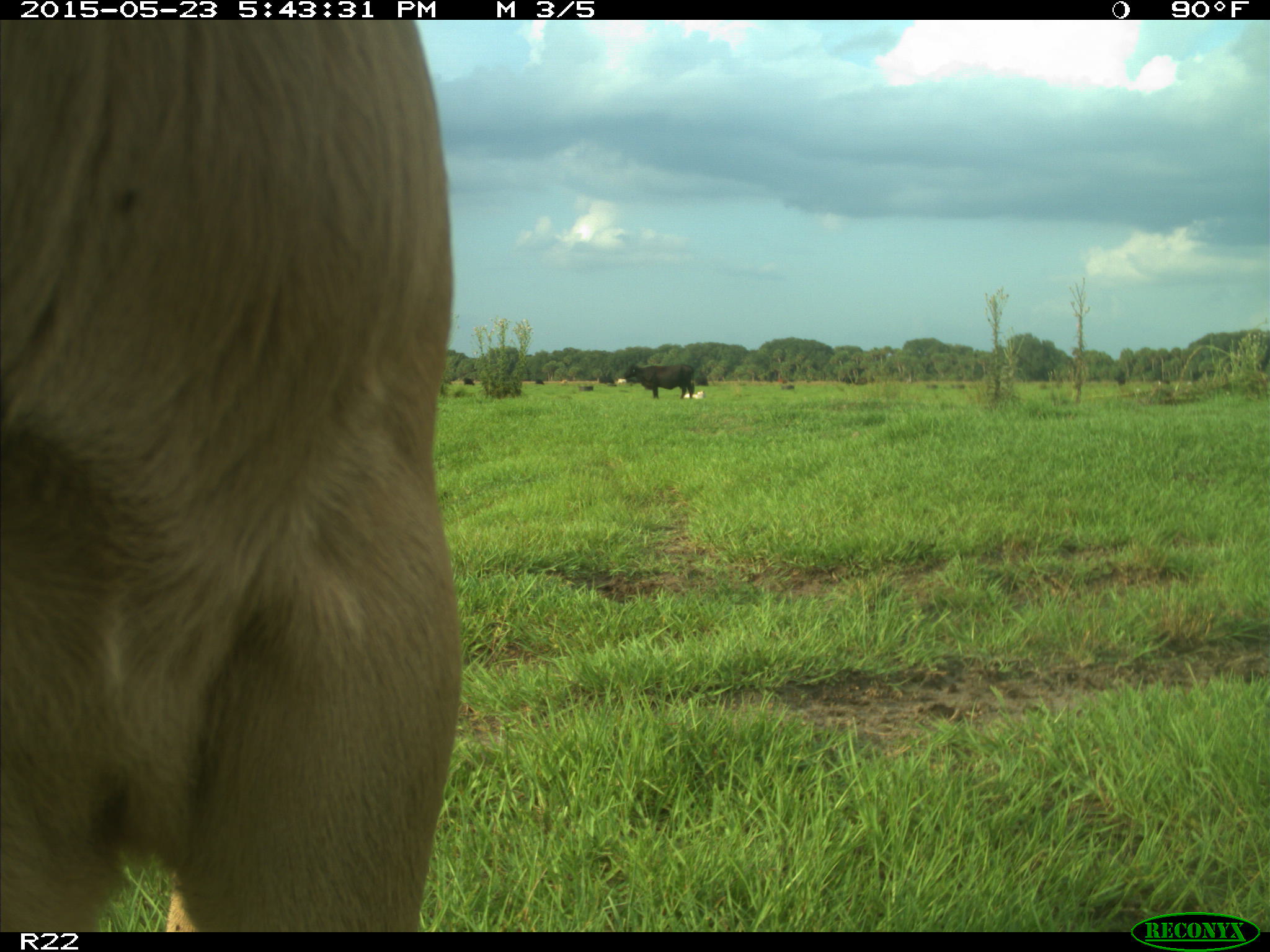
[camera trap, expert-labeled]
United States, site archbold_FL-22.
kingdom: Animalia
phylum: Chordata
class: Mammalia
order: Artiodactyla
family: Bovidae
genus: Bos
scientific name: Bos taurus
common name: domestic cow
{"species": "Bos taurus (domestic cow)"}